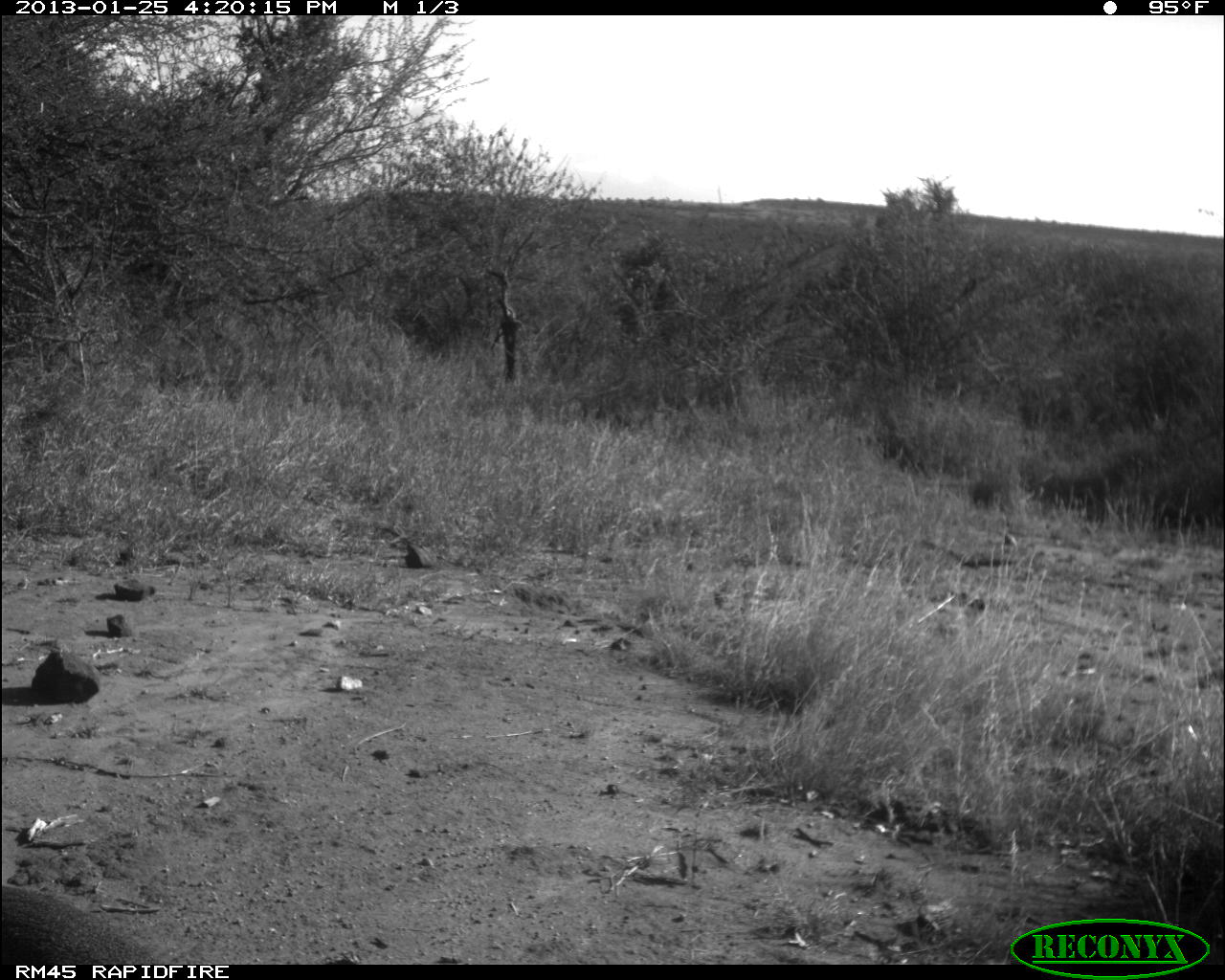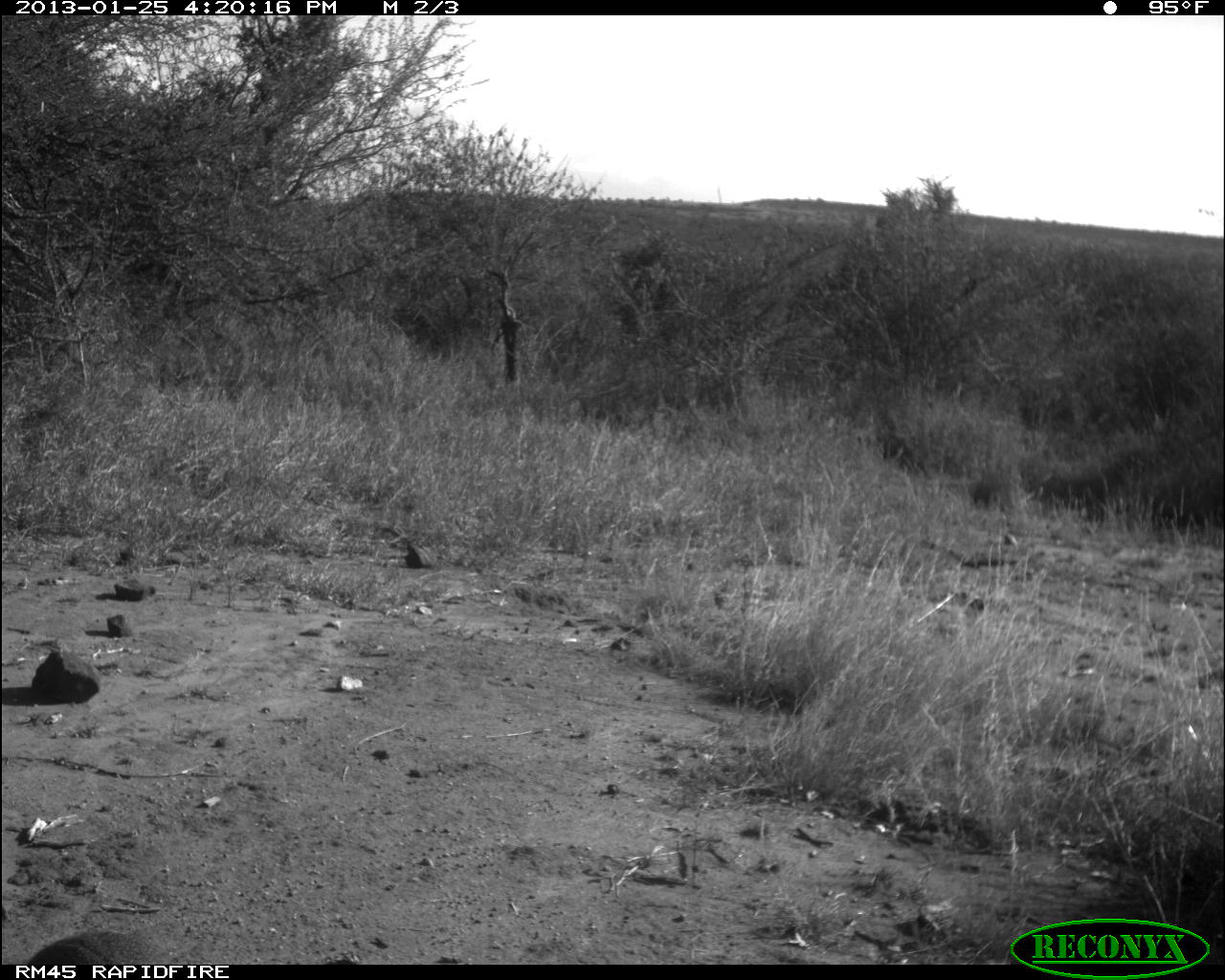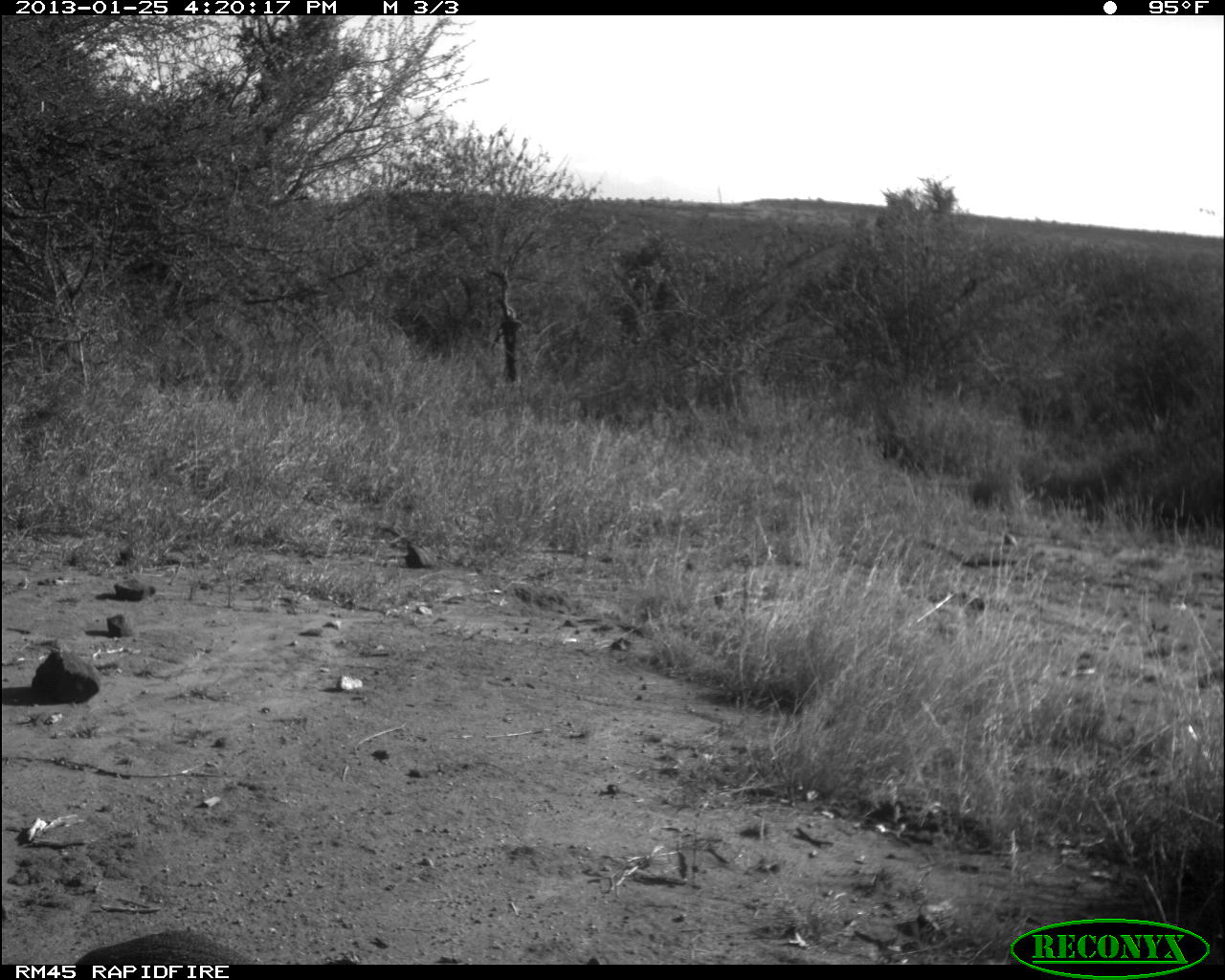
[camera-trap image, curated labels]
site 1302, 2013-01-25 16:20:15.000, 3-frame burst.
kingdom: Animalia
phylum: Chordata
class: Mammalia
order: Artiodactyla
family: Bovidae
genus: Madoqua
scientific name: Madoqua guentheri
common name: günther's dik-dik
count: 1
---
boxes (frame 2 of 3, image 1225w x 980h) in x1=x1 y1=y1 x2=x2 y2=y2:
madoqua guentheri: x1=19 y1=930 x2=179 y2=969